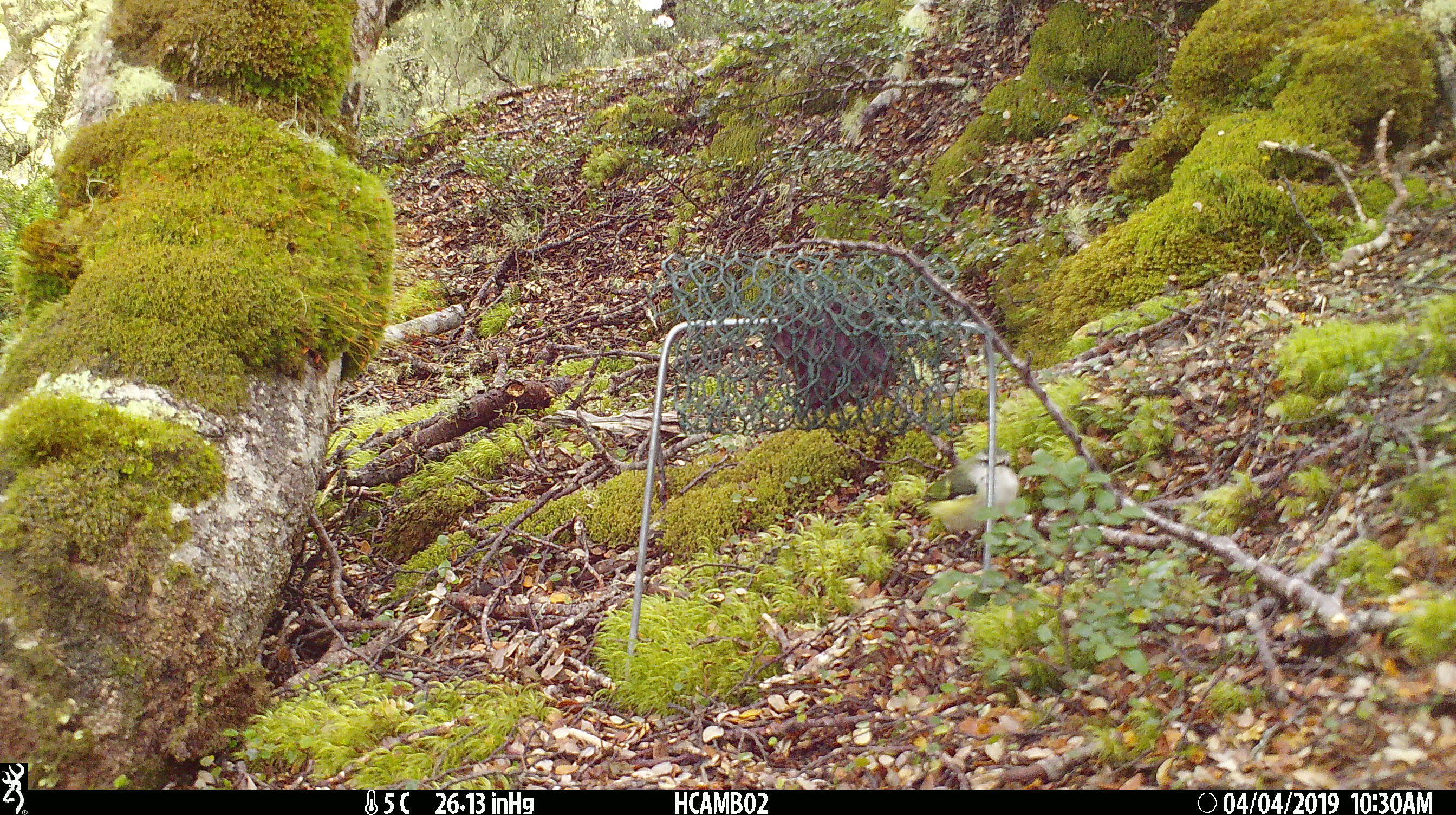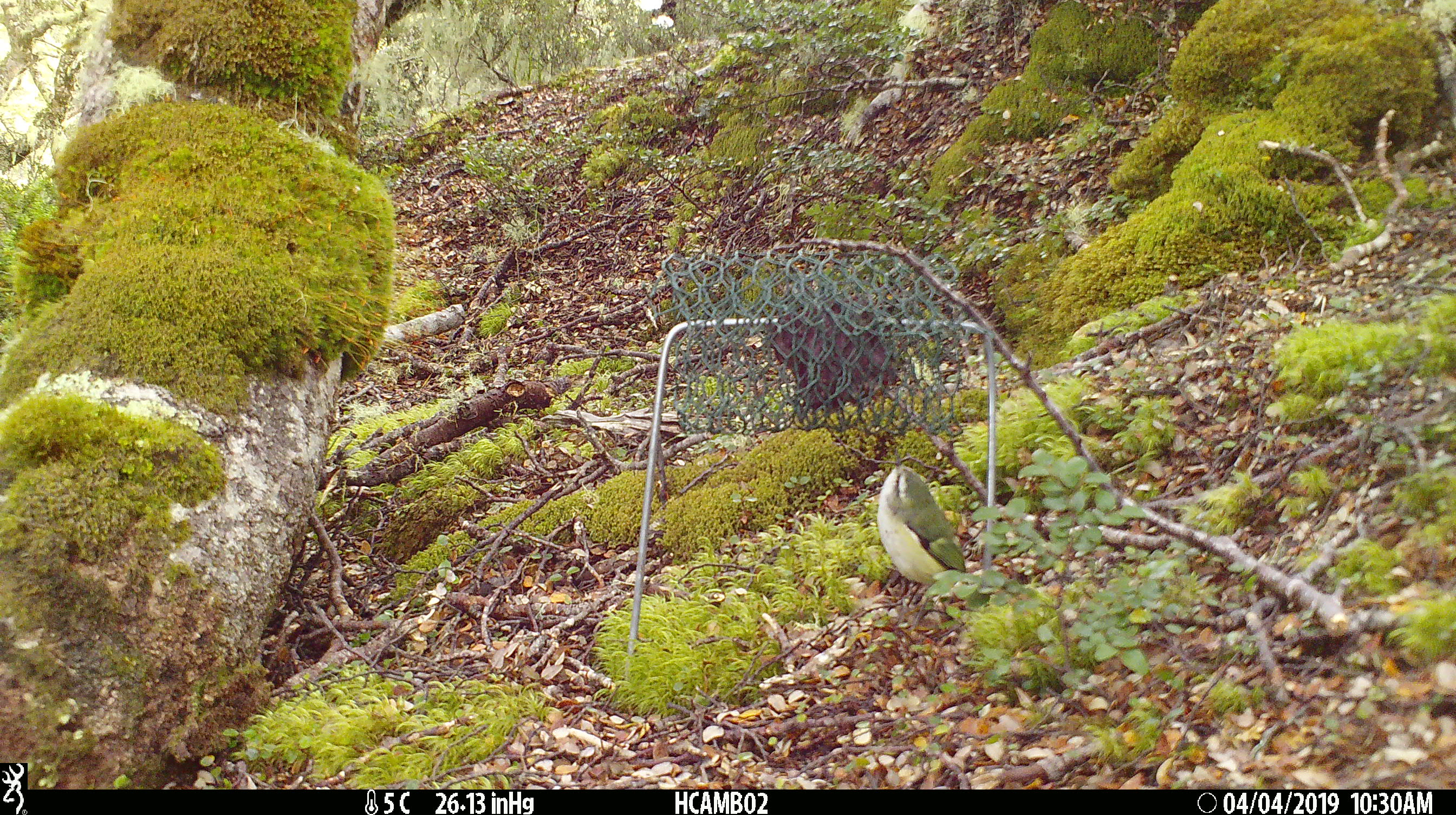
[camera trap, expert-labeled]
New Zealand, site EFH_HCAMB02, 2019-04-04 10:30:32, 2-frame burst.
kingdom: Animalia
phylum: Chordata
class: Aves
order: Passeriformes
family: Acanthisittidae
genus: Acanthisitta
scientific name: Acanthisitta chloris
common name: rifleman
Rifleman (Acanthisitta chloris).